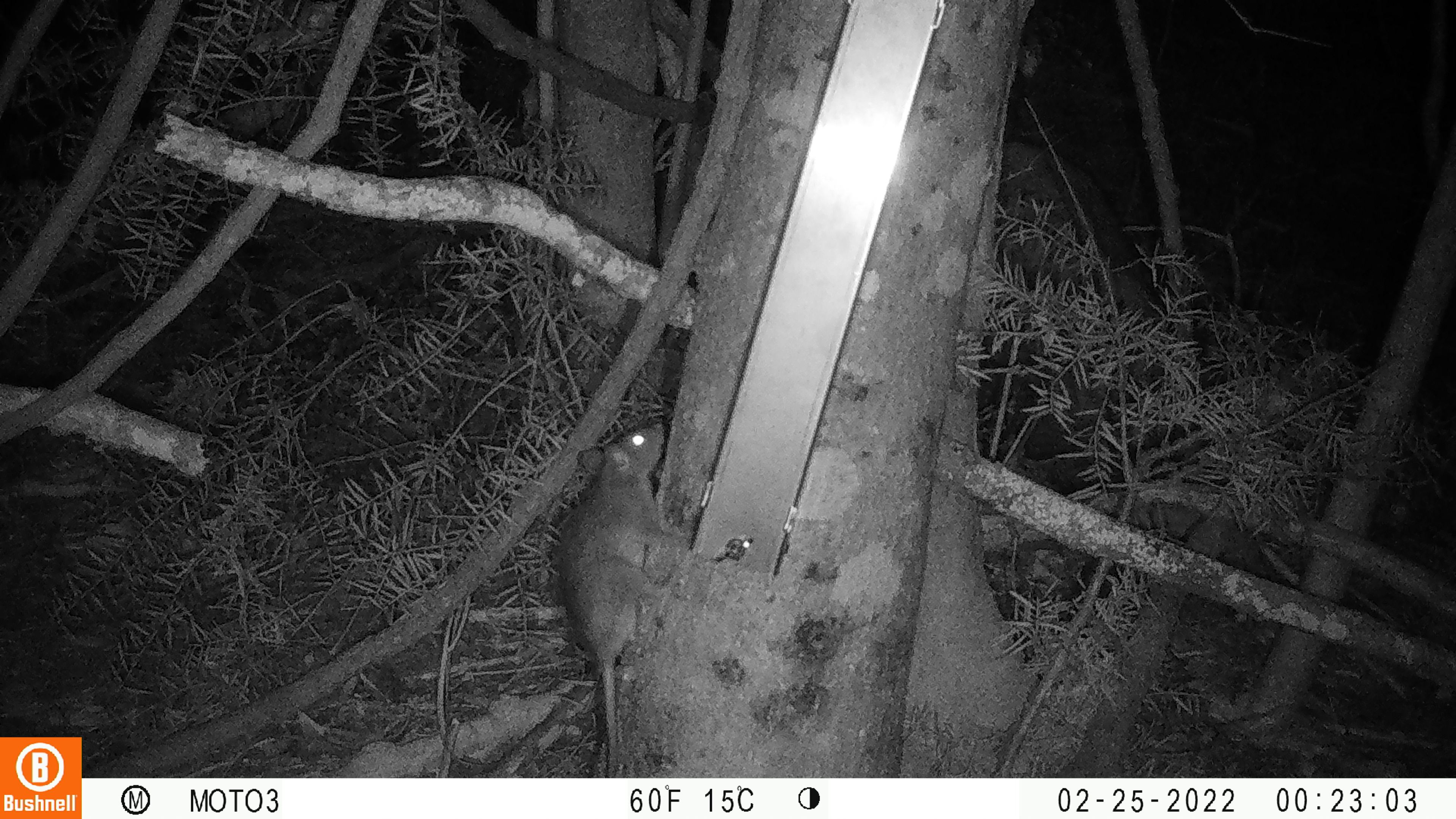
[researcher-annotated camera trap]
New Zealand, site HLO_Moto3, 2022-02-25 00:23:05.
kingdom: Animalia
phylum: Chordata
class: Mammalia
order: Rodentia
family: Muridae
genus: Rattus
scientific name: Rattus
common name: rat